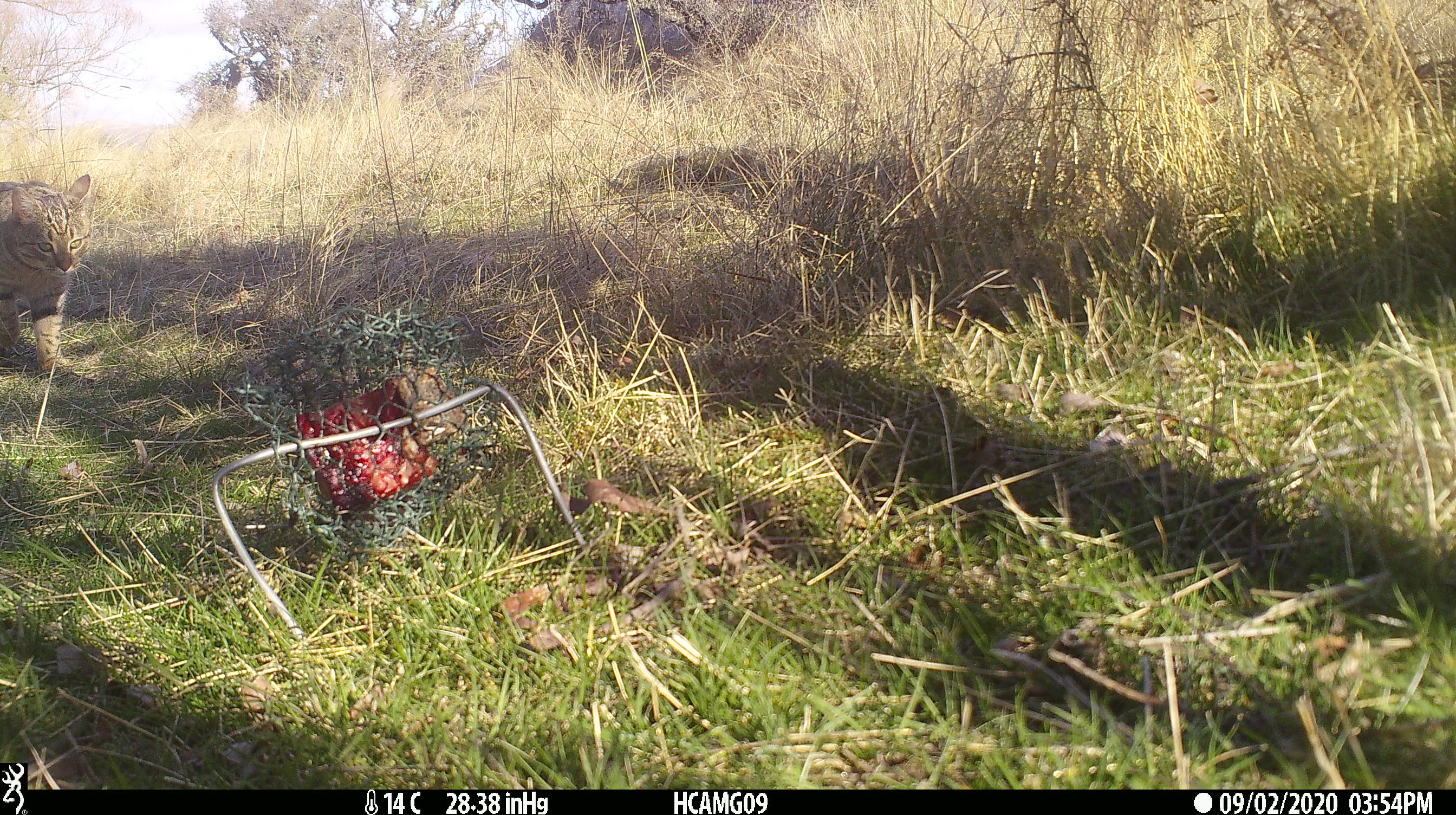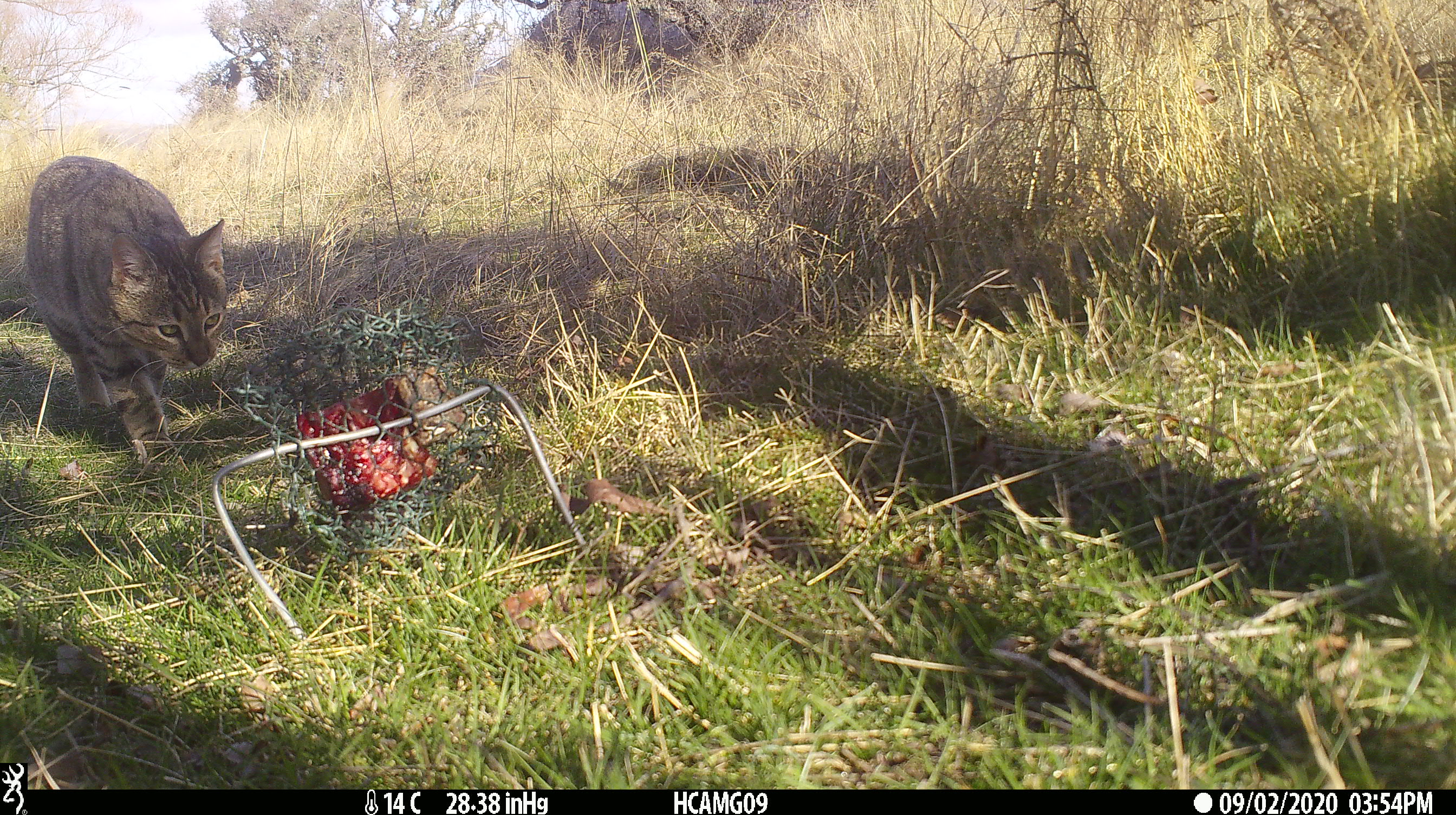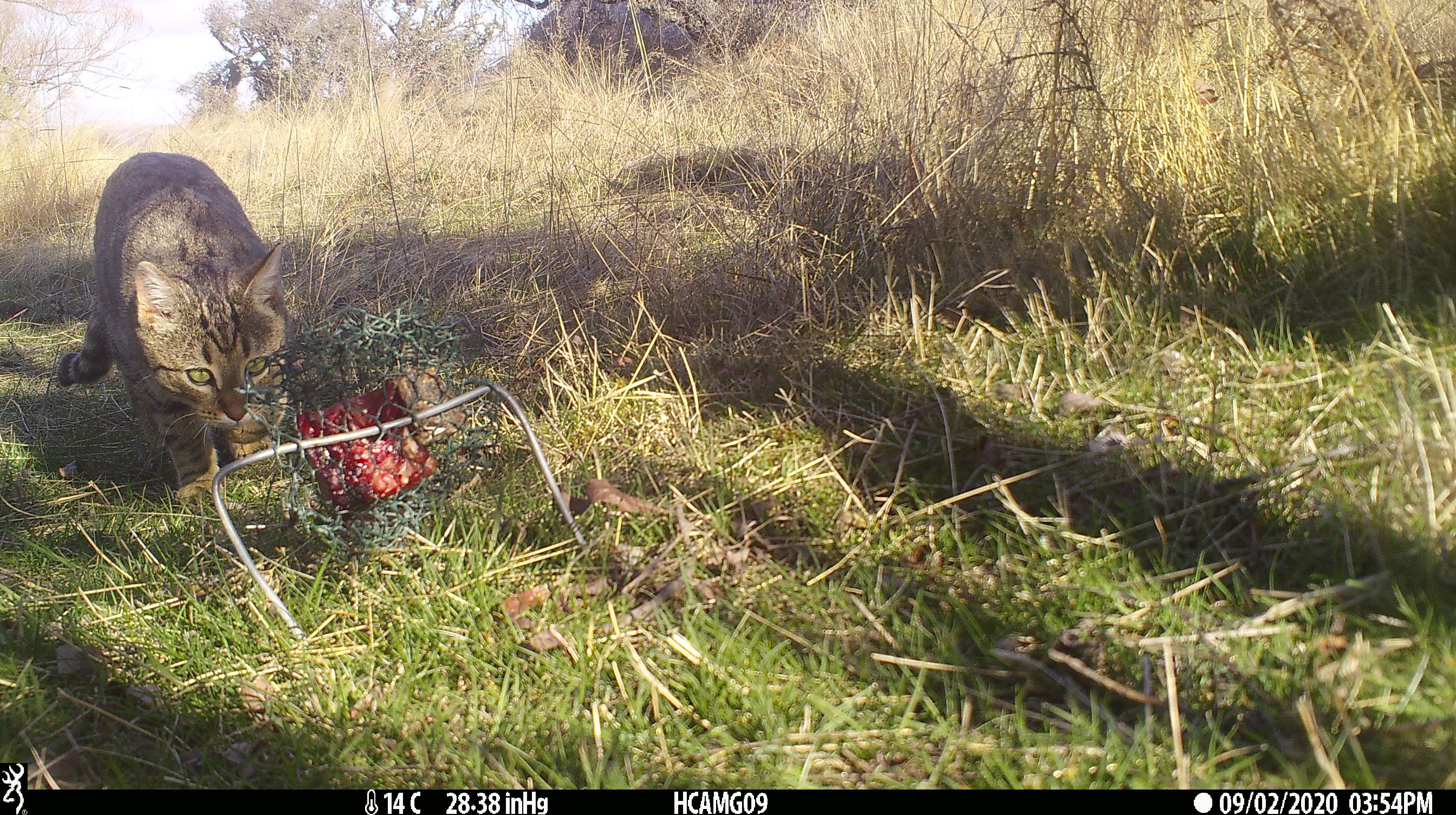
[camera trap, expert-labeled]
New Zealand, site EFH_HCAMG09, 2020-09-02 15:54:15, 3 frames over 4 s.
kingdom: Animalia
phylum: Chordata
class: Mammalia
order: Carnivora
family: Felidae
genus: Felis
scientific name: Felis catus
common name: domestic cat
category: cat